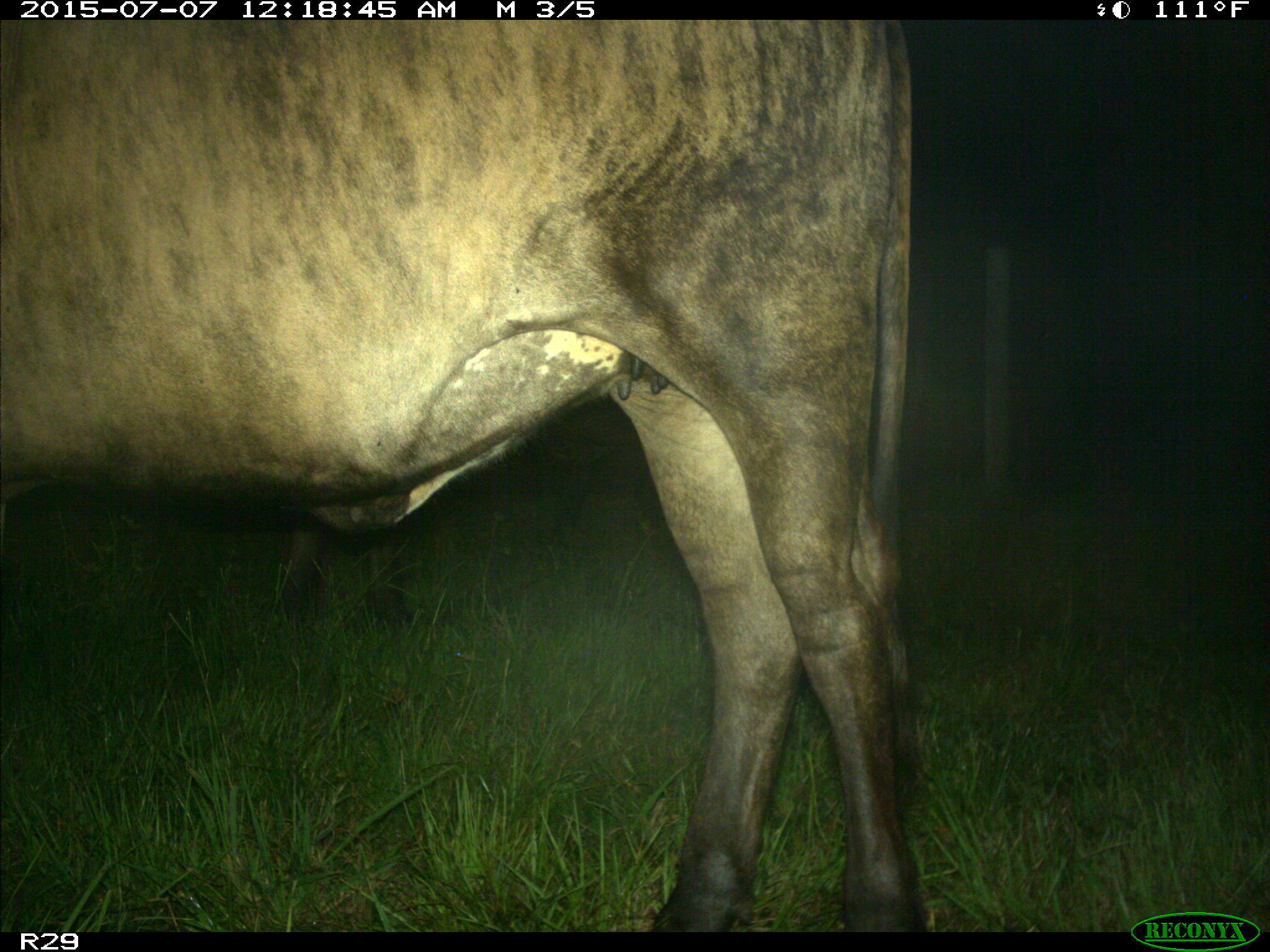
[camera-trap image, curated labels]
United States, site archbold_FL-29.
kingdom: Animalia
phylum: Chordata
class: Mammalia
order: Artiodactyla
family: Bovidae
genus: Bos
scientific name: Bos taurus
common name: domestic cow